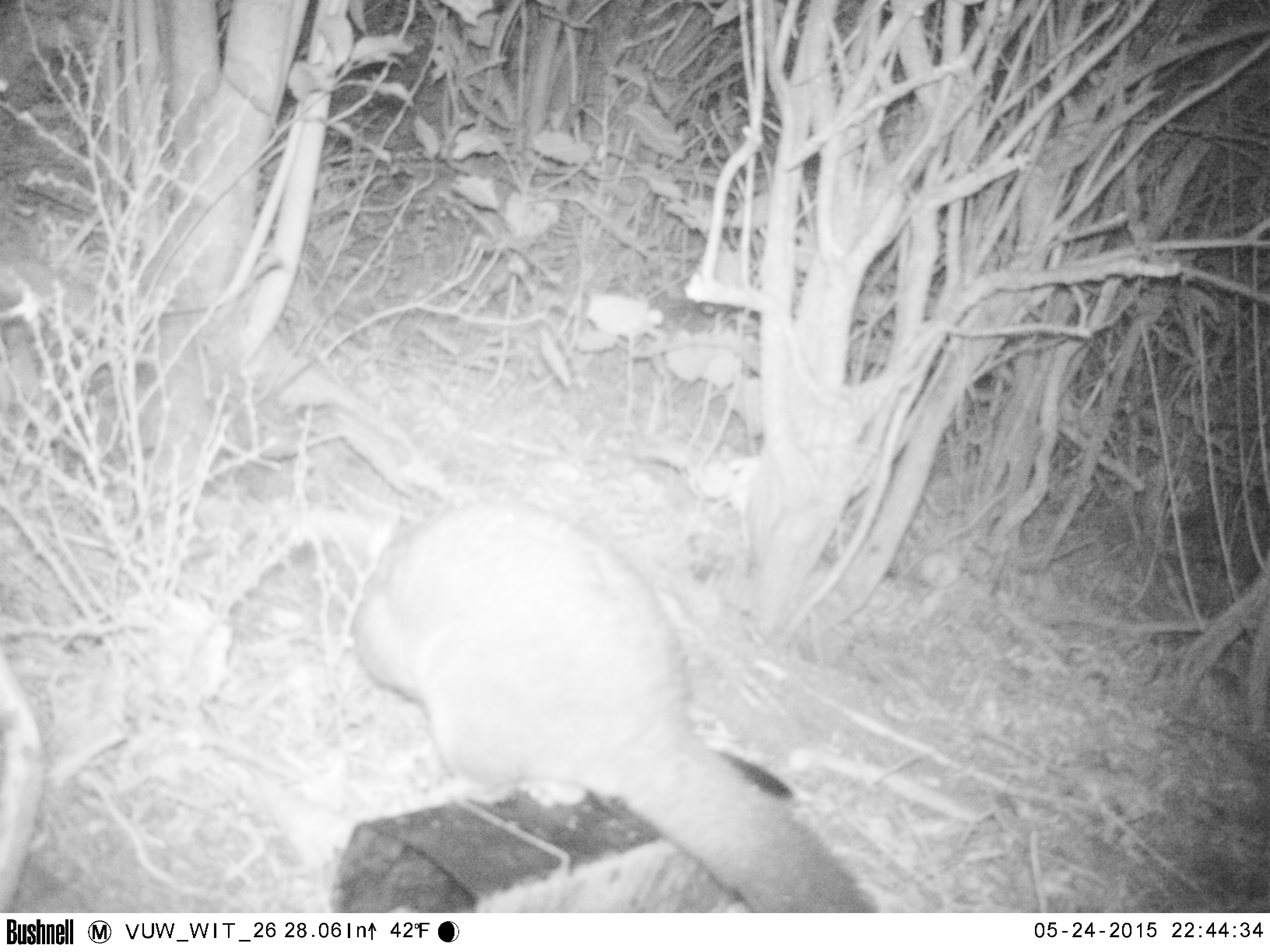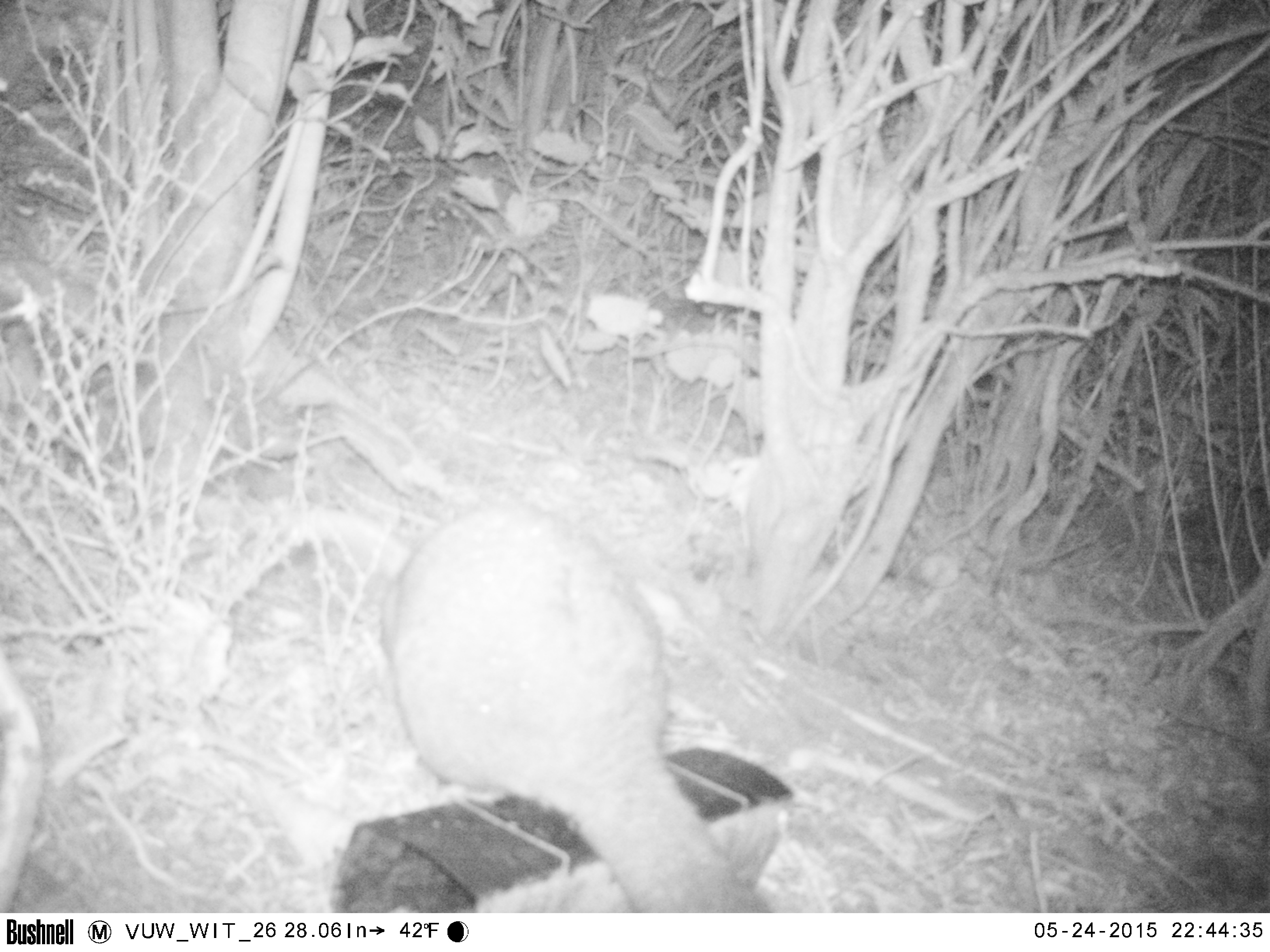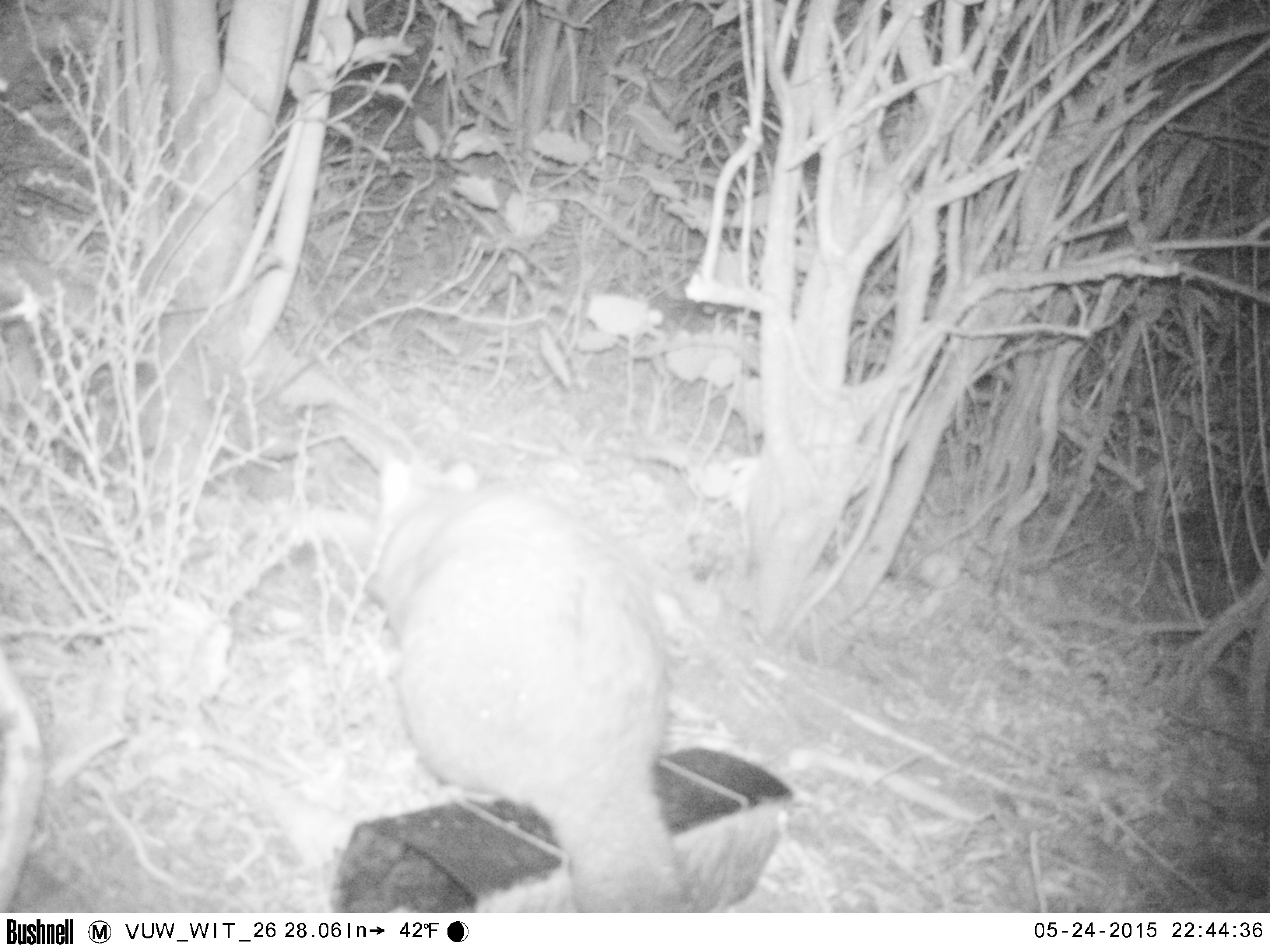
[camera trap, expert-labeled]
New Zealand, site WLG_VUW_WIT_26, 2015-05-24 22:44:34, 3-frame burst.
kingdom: Animalia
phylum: Chordata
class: Mammalia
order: Diprotodontia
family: Phalangeridae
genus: Trichosurus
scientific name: Trichosurus vulpecula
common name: common brushtail possum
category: possum